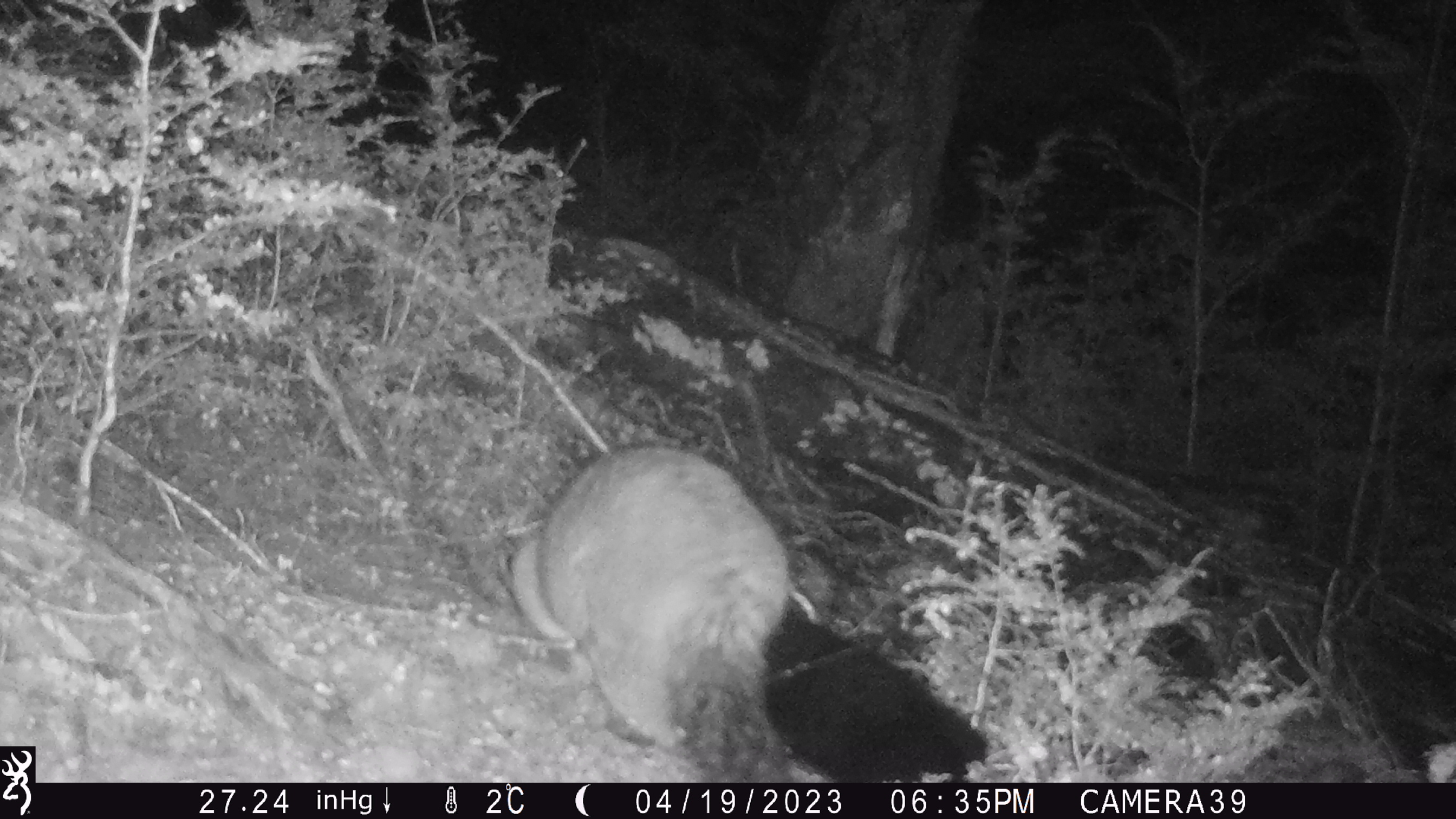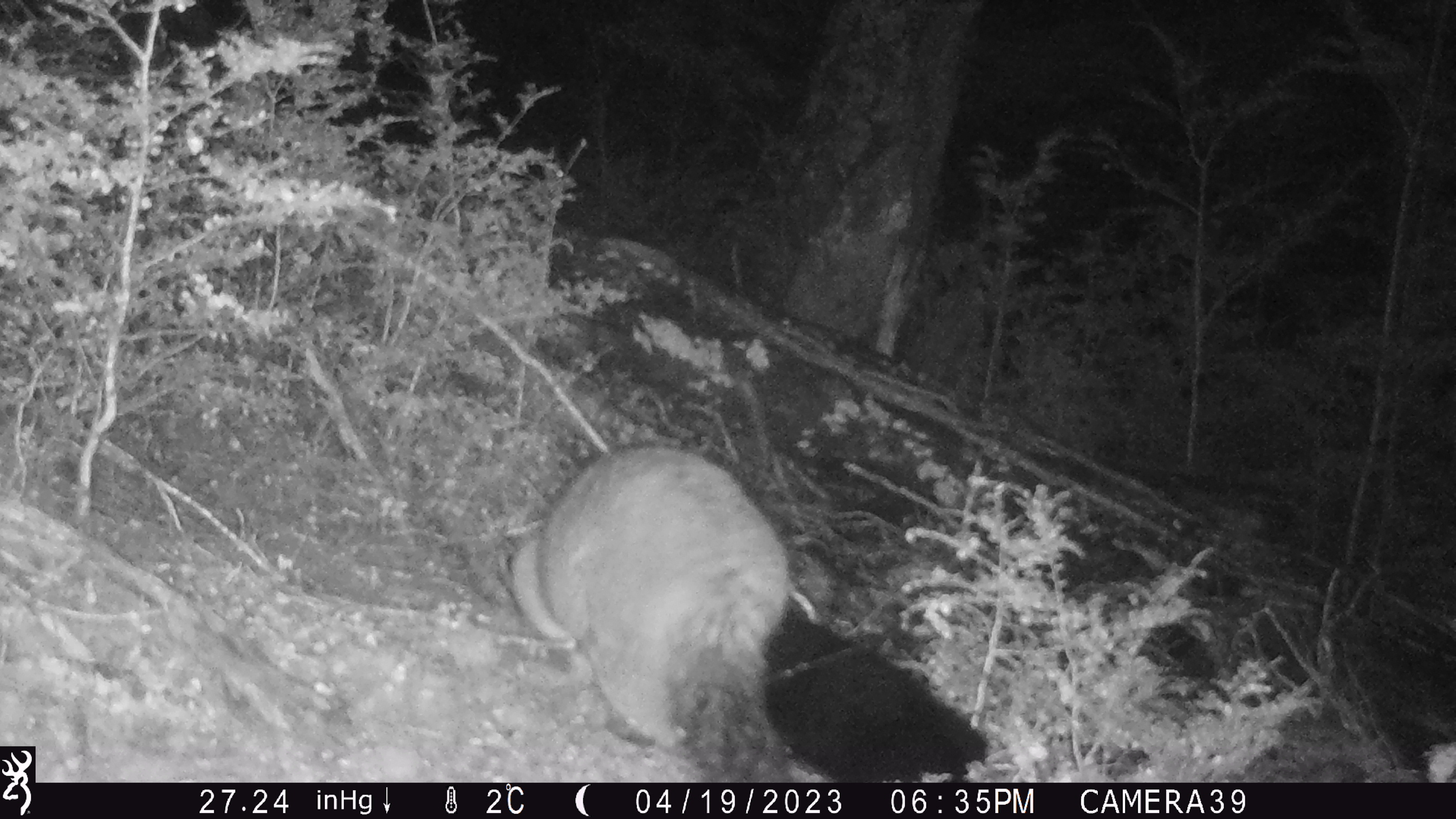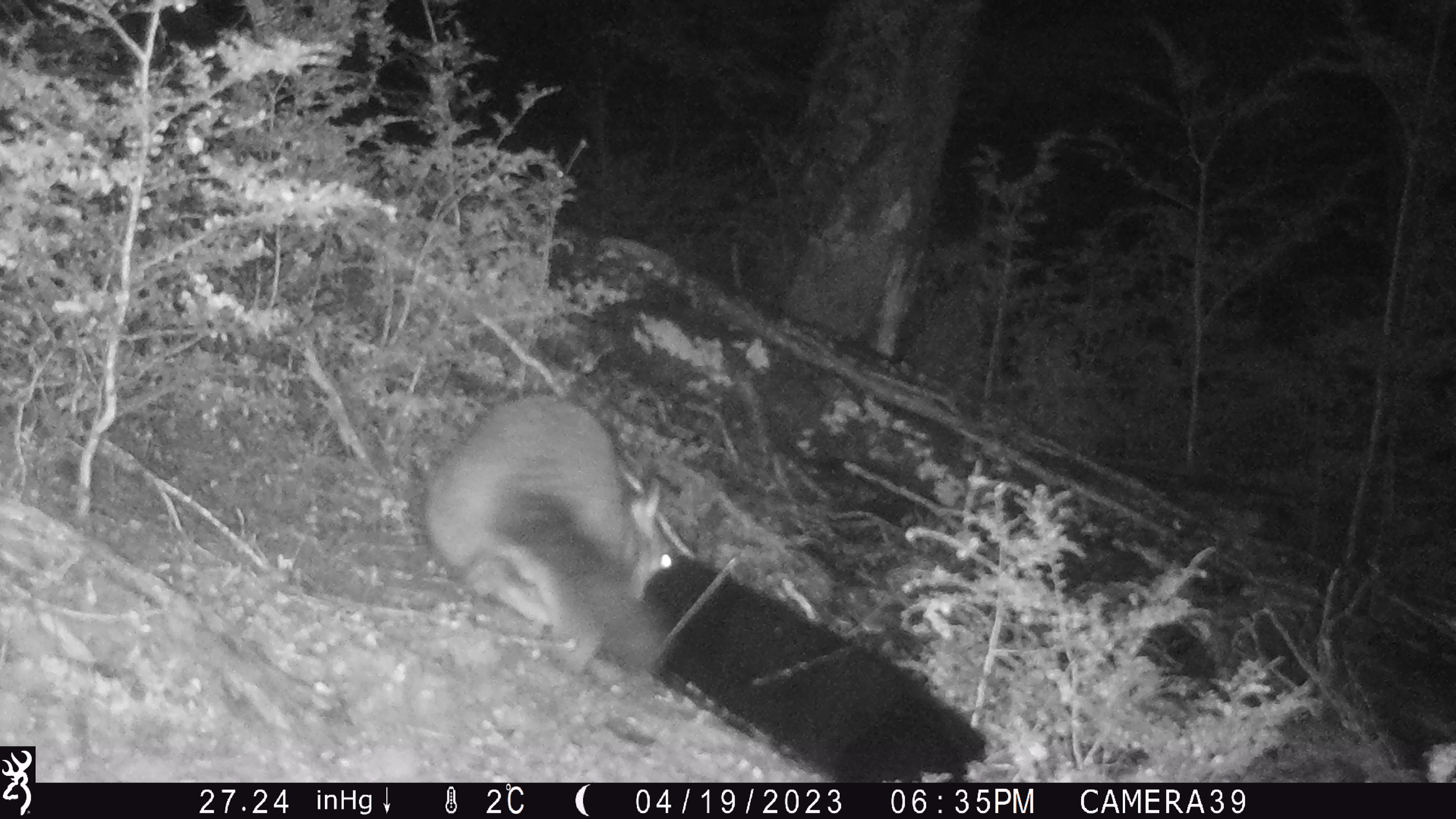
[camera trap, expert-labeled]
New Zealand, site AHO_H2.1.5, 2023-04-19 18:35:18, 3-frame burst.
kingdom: Animalia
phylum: Chordata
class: Mammalia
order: Diprotodontia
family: Phalangeridae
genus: Trichosurus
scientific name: Trichosurus vulpecula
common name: common brushtail possum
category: possum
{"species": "possum (common brushtail possum) (Trichosurus vulpecula)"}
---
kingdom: Animalia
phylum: Chordata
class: Mammalia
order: Carnivora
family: Mustelidae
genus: Mustela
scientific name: Mustela erminea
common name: stoat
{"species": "stoat (Mustela erminea)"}